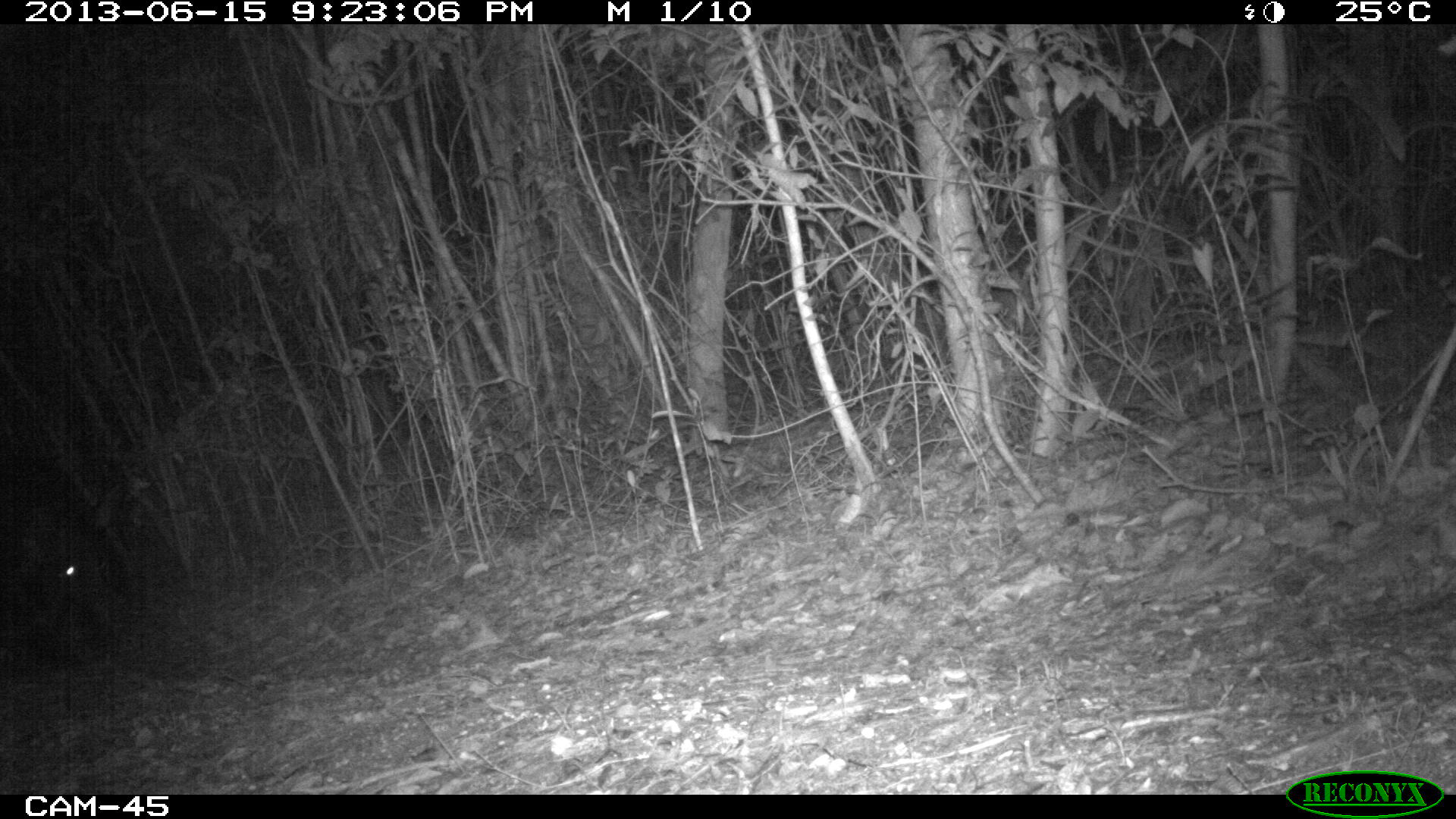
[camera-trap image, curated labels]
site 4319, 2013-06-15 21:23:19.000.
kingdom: Animalia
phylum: Chordata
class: Mammalia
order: Perissodactyla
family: Tapiridae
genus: Tapirus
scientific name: Tapirus bairdii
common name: baird's tapir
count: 1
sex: male